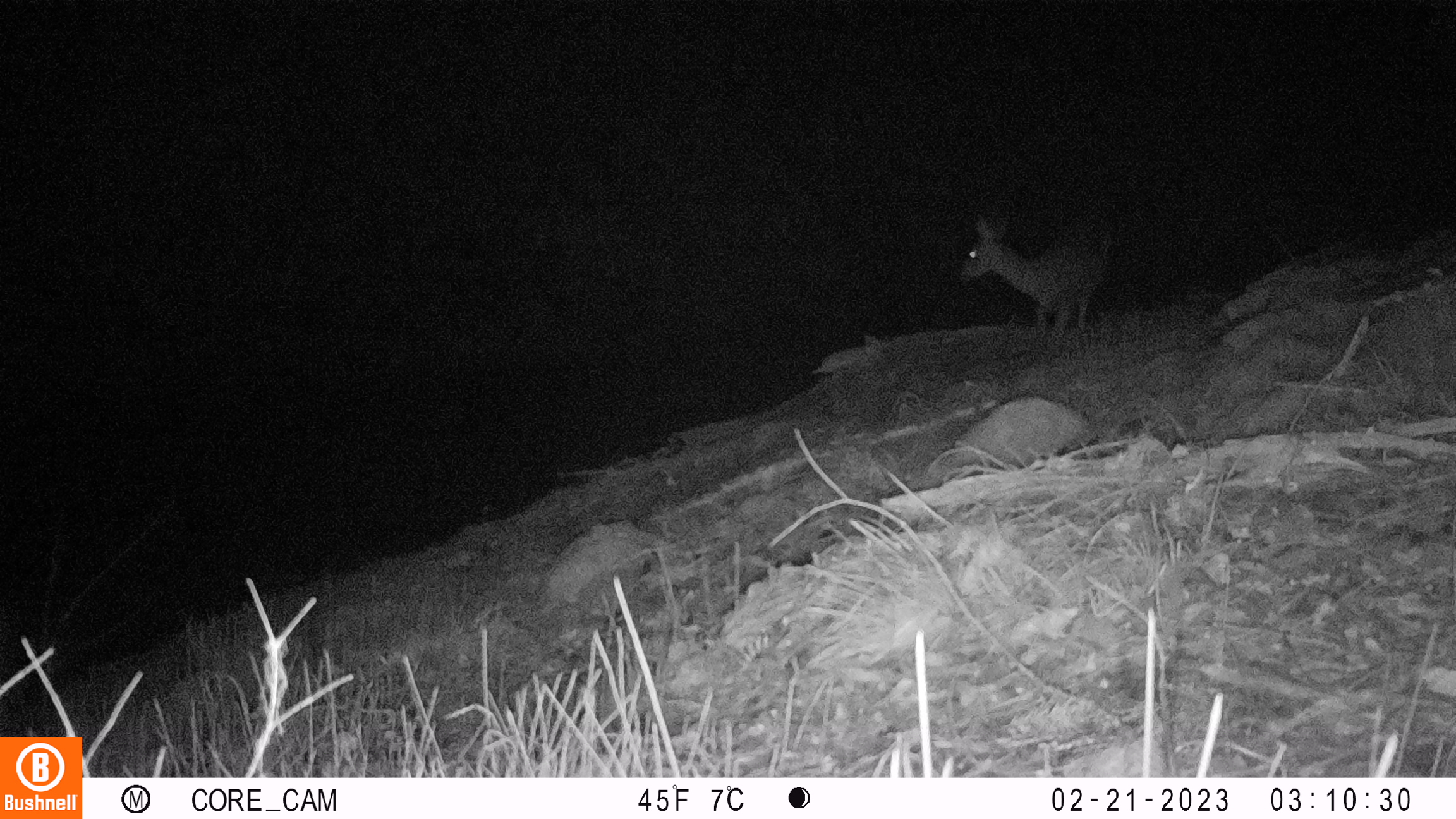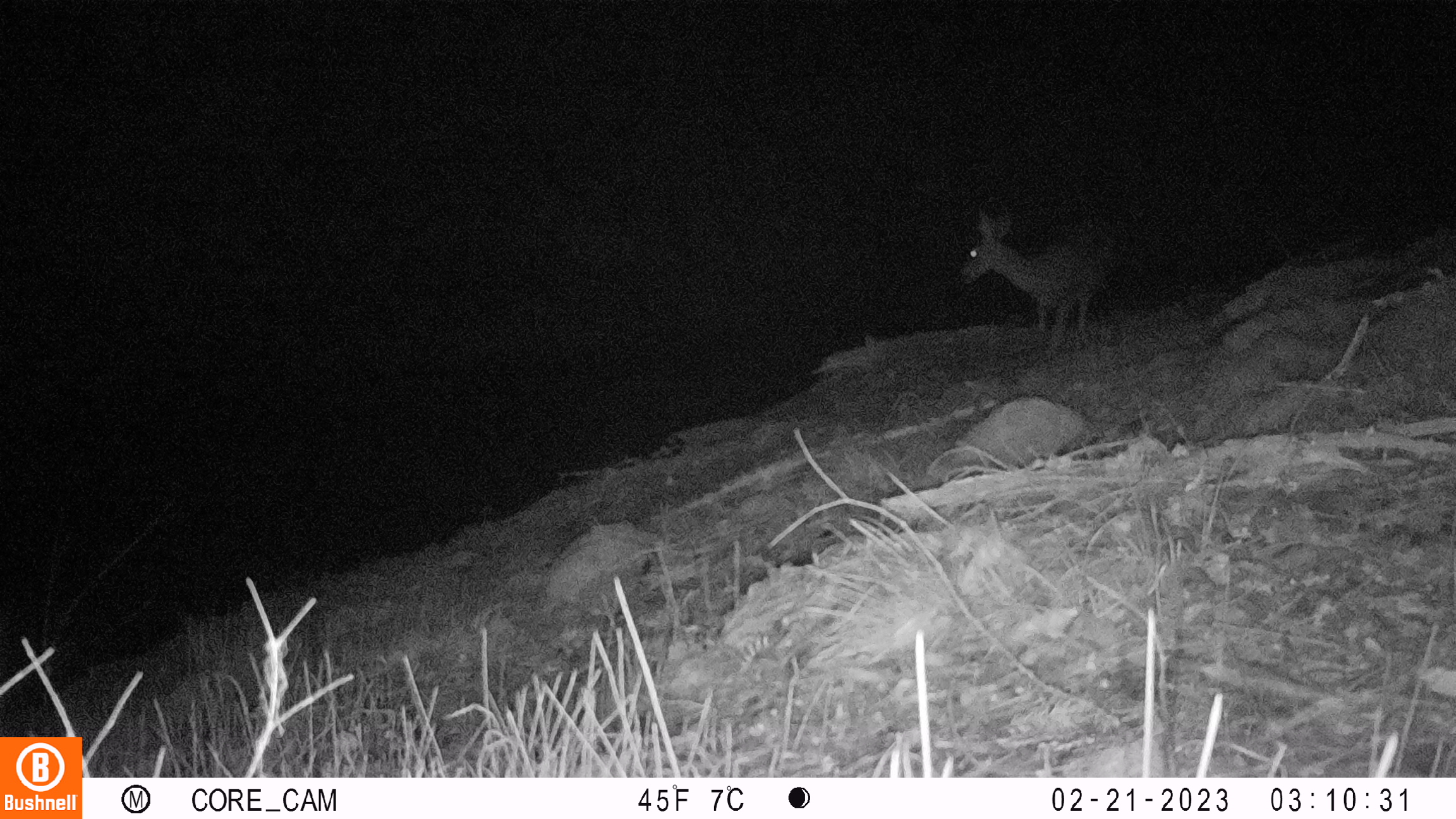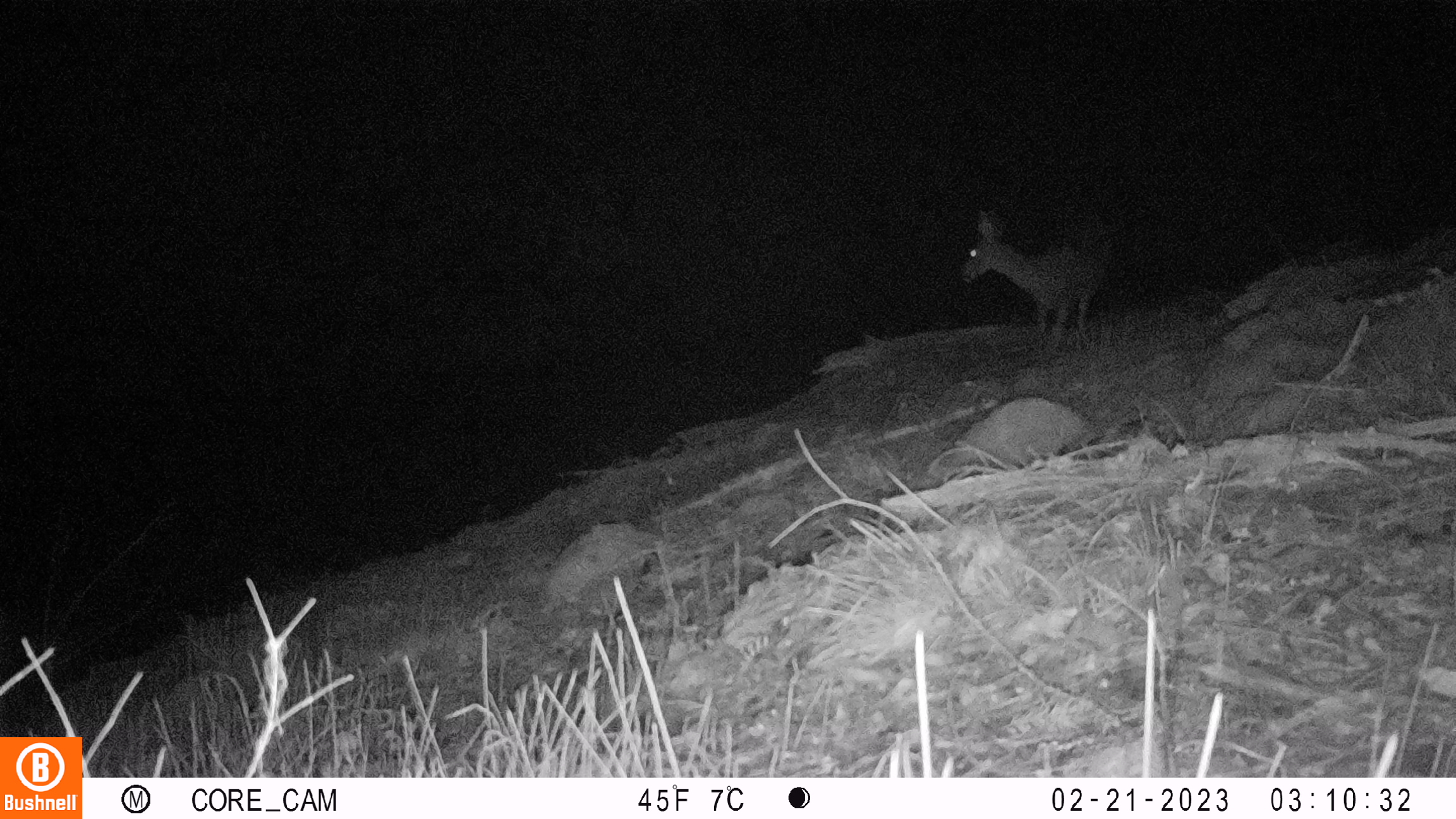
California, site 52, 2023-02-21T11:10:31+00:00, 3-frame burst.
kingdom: Animalia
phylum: Chordata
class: Mammalia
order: Artiodactyla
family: Cervidae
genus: Odocoileus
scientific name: Odocoileus hemionus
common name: mule deer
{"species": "mule deer (Odocoileus hemionus)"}